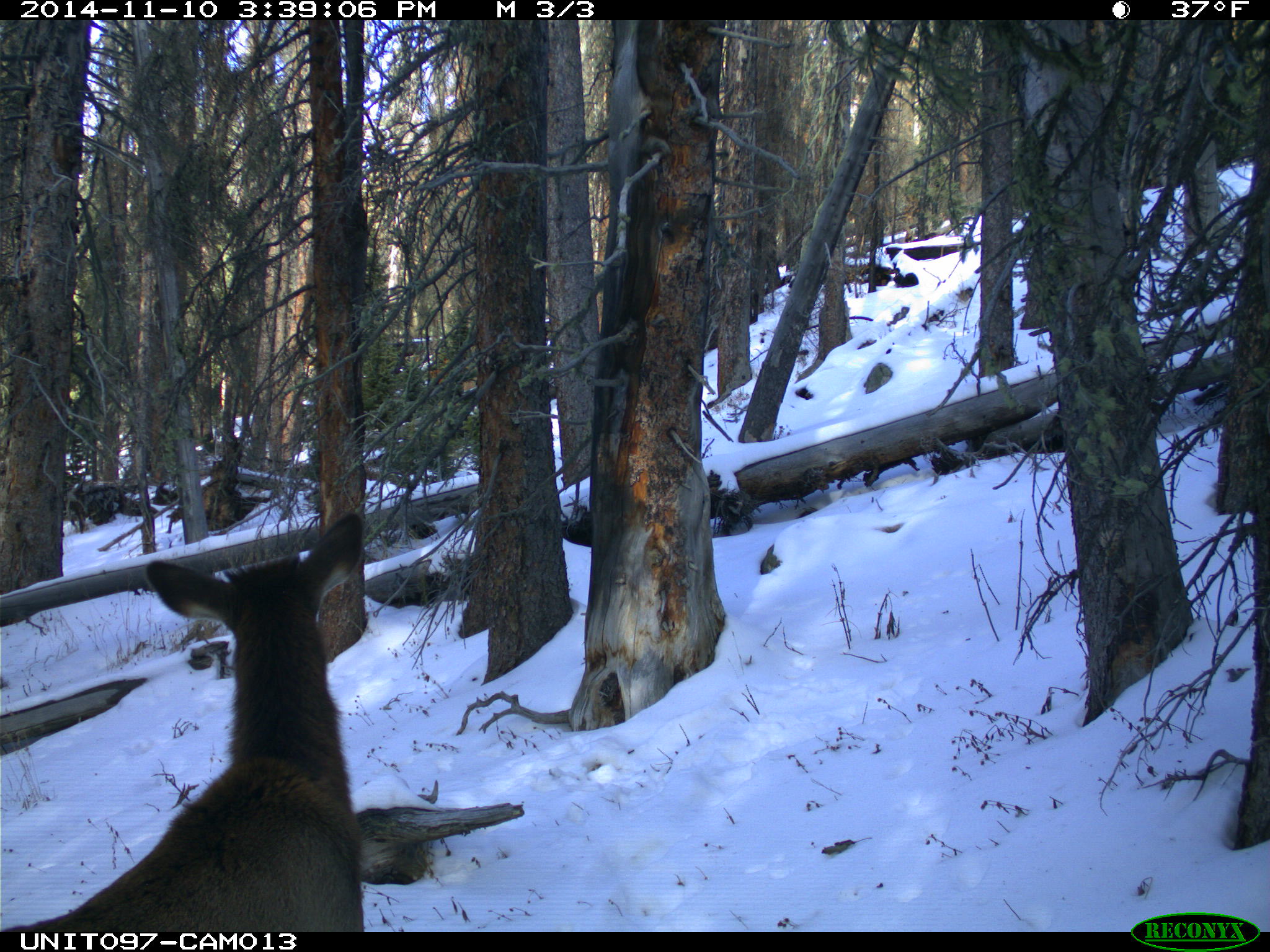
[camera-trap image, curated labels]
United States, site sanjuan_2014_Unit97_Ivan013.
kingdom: Animalia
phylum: Chordata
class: Mammalia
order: Artiodactyla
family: Cervidae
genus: Cervus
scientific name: Cervus elaphus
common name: red deer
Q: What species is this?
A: Cervus elaphus (red deer).